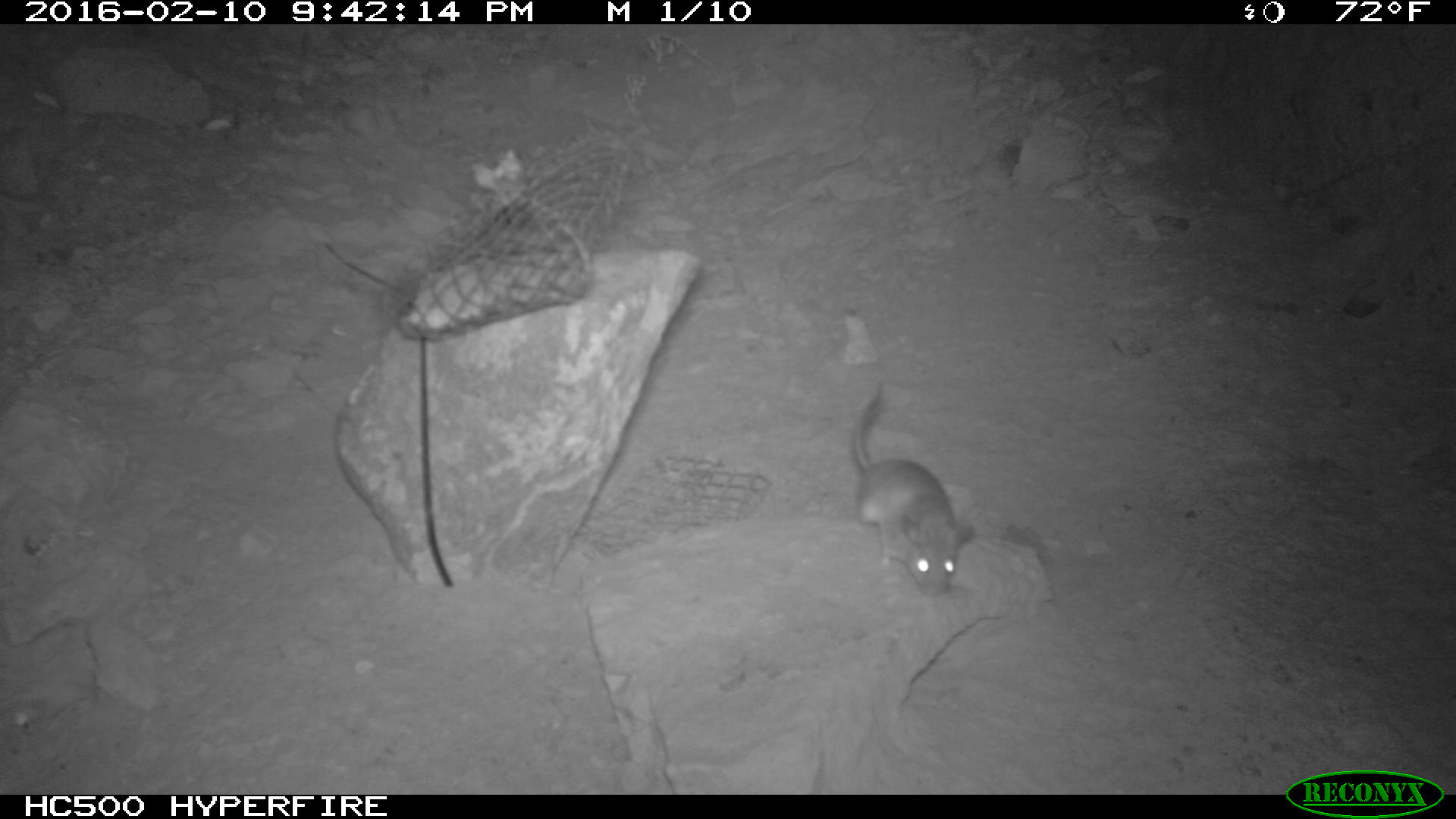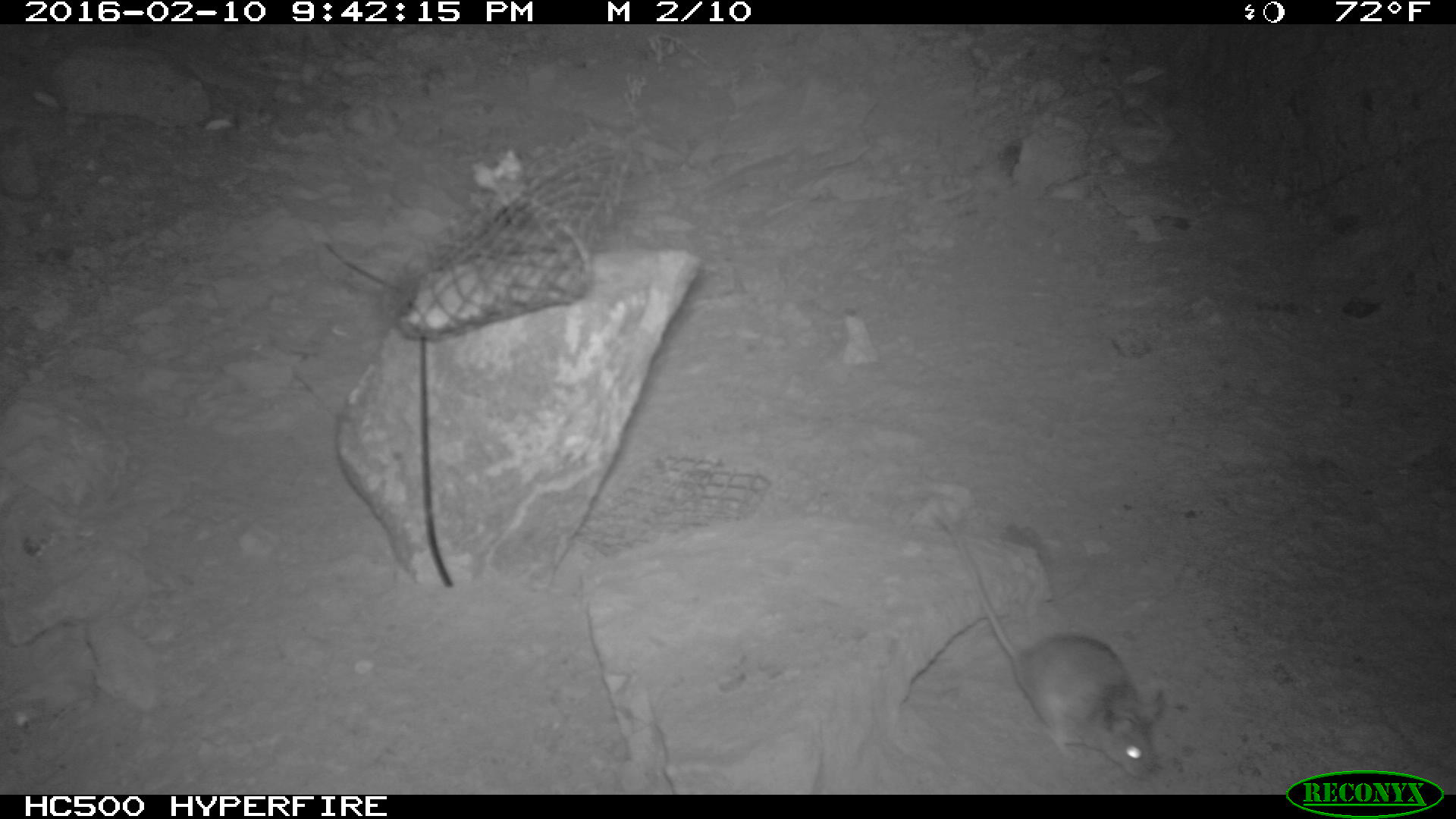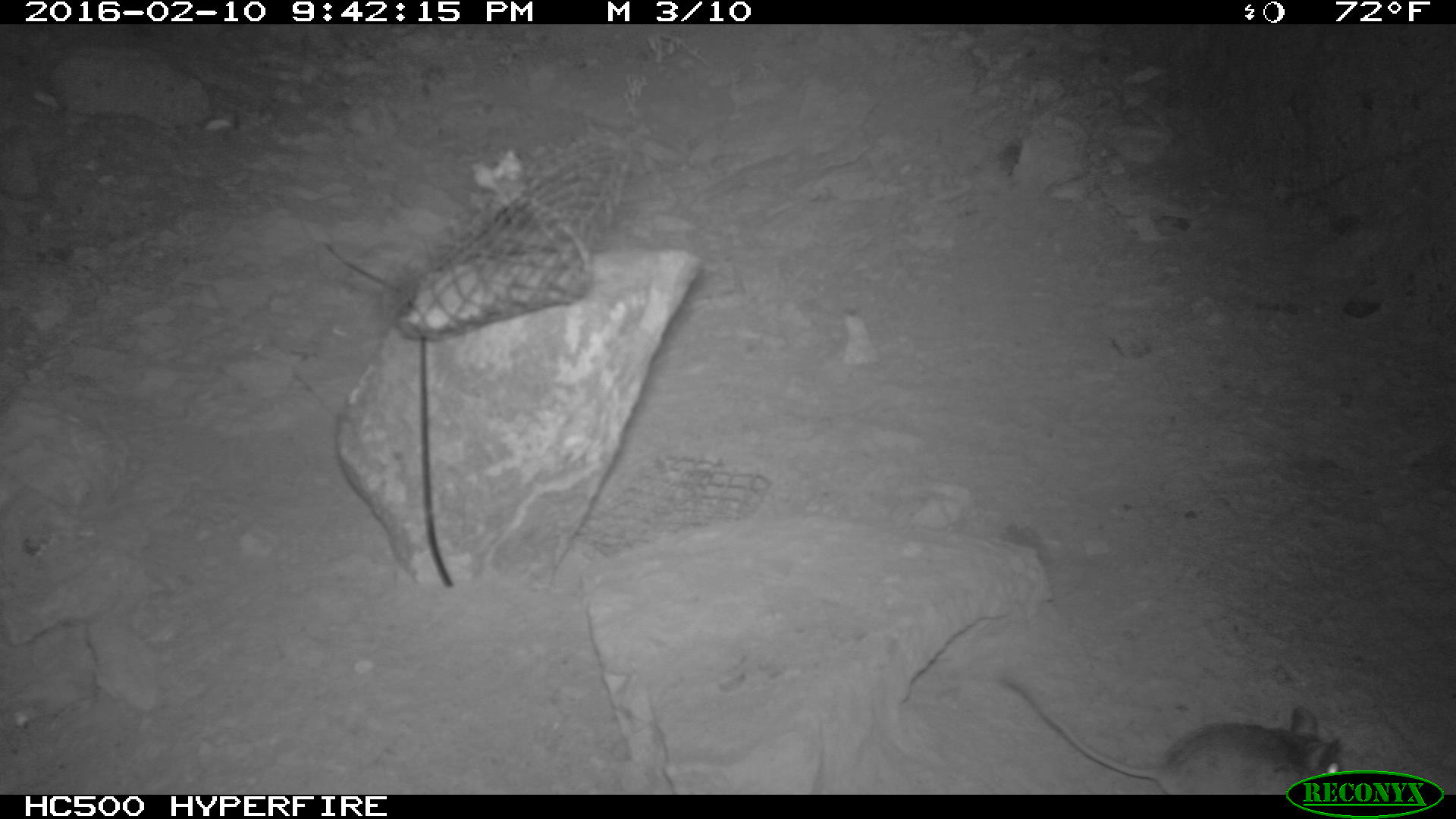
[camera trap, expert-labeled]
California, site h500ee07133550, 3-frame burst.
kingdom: Animalia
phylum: Chordata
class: Mammalia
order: Rodentia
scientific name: Rodentia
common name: rodent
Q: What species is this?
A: Rodent (Rodentia).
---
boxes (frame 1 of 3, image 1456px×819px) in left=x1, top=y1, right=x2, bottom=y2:
rodent: left=853, top=388, right=976, bottom=597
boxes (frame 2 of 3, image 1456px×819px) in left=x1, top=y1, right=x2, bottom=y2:
rodent: left=935, top=500, right=1165, bottom=778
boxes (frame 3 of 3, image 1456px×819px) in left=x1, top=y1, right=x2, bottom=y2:
rodent: left=996, top=670, right=1340, bottom=795